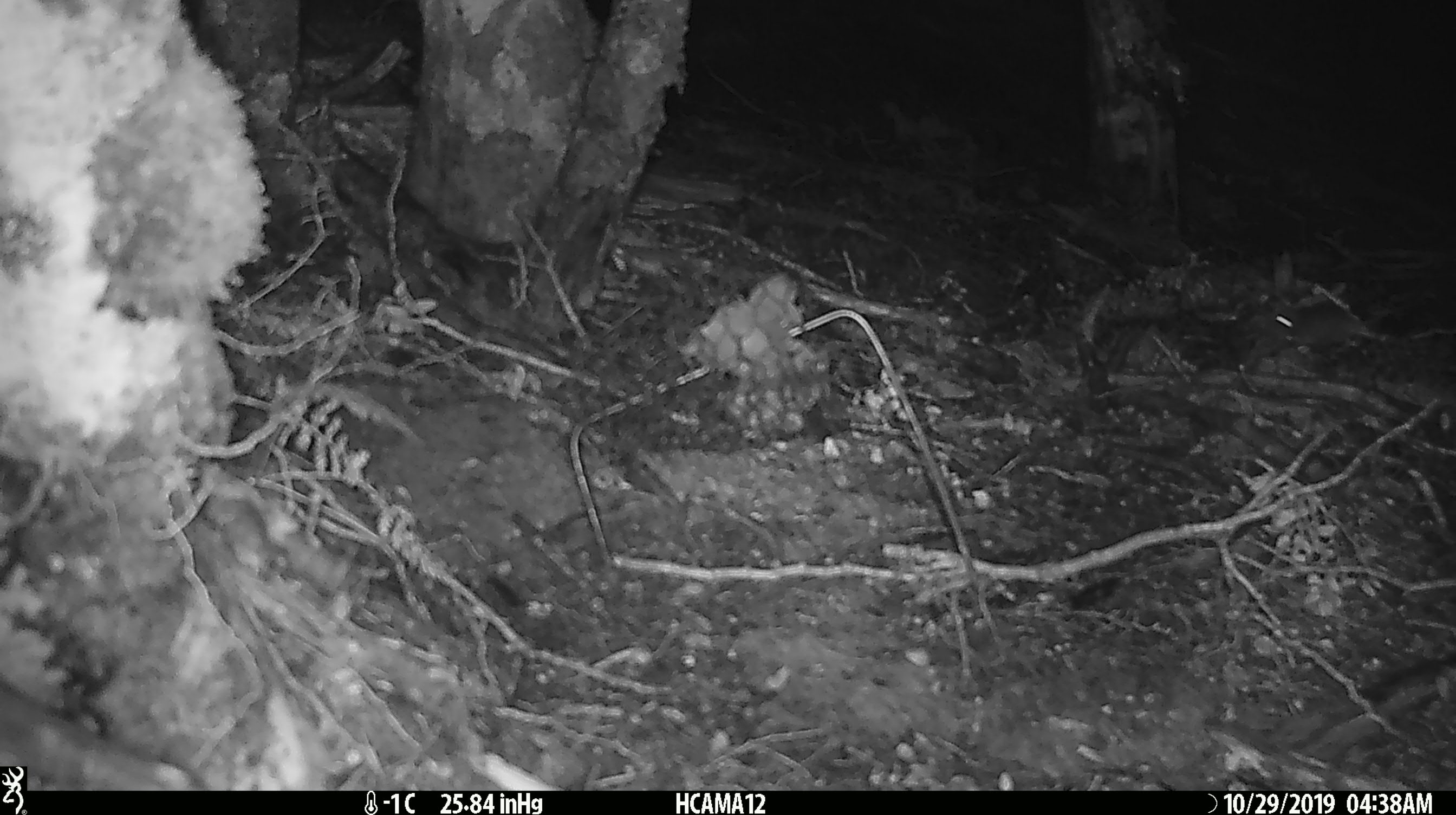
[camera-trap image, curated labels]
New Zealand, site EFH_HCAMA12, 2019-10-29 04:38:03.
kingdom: Animalia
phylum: Chordata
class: Mammalia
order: Rodentia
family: Muridae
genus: Mus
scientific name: Mus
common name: mouse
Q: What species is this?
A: Mouse (Mus).